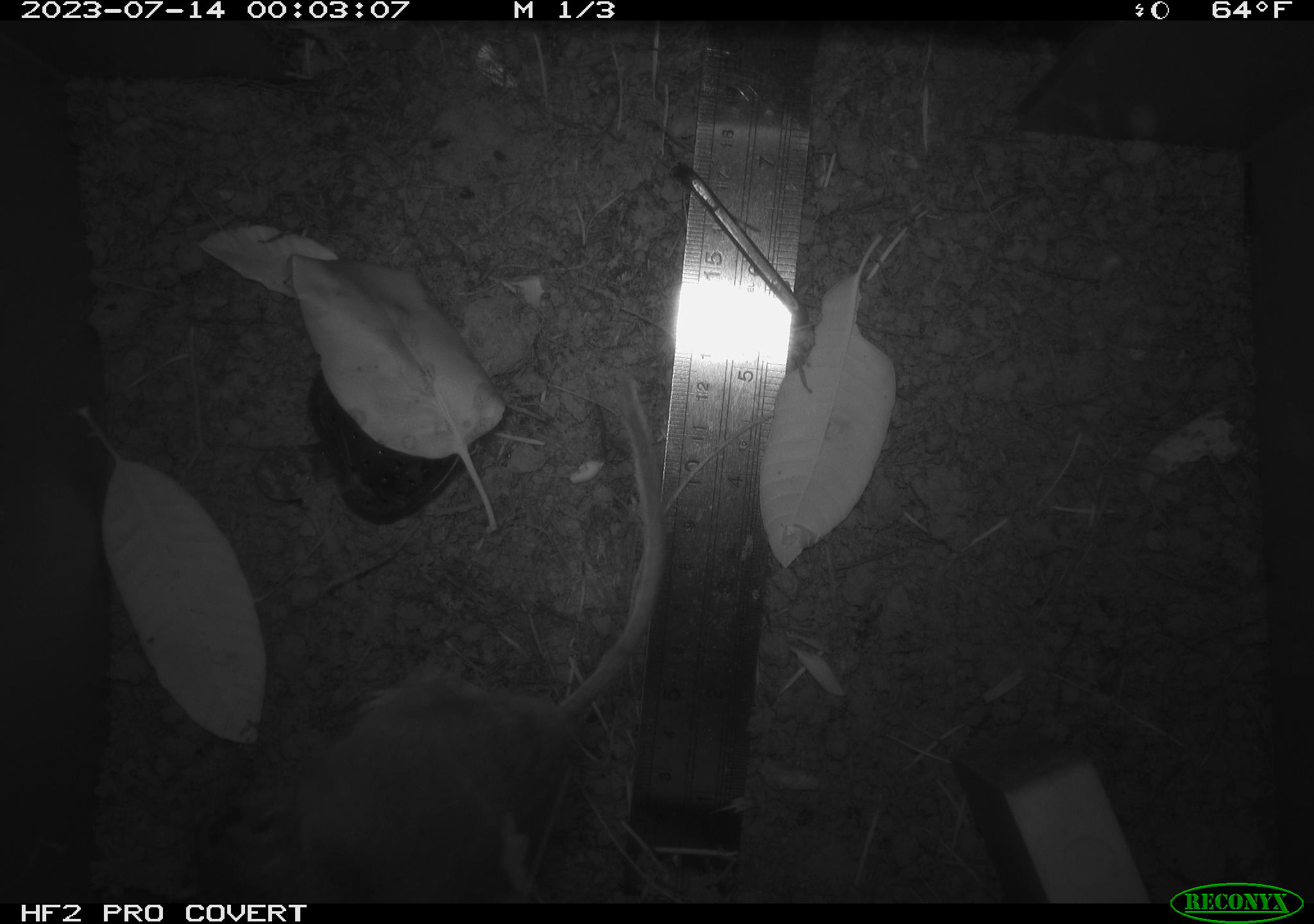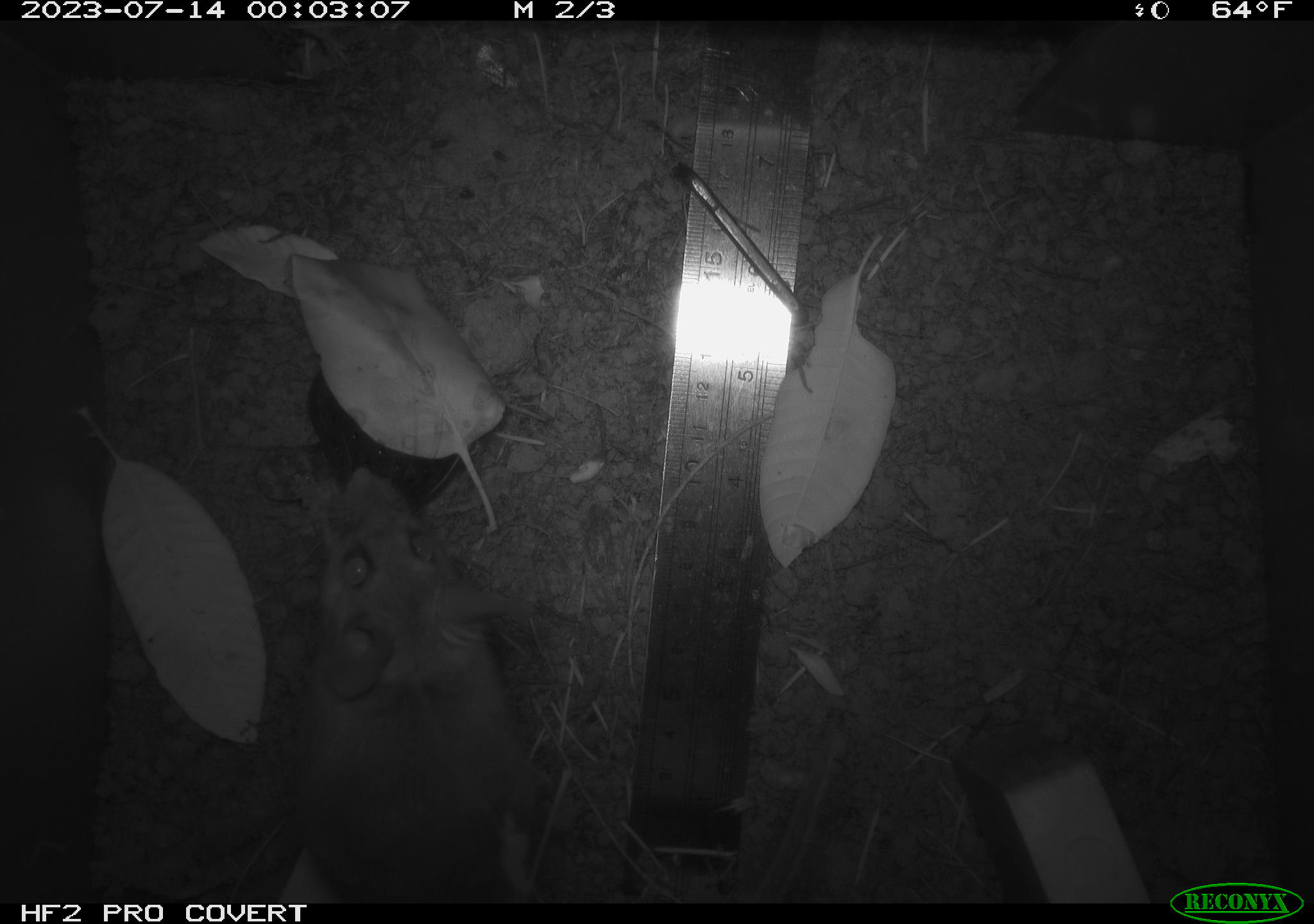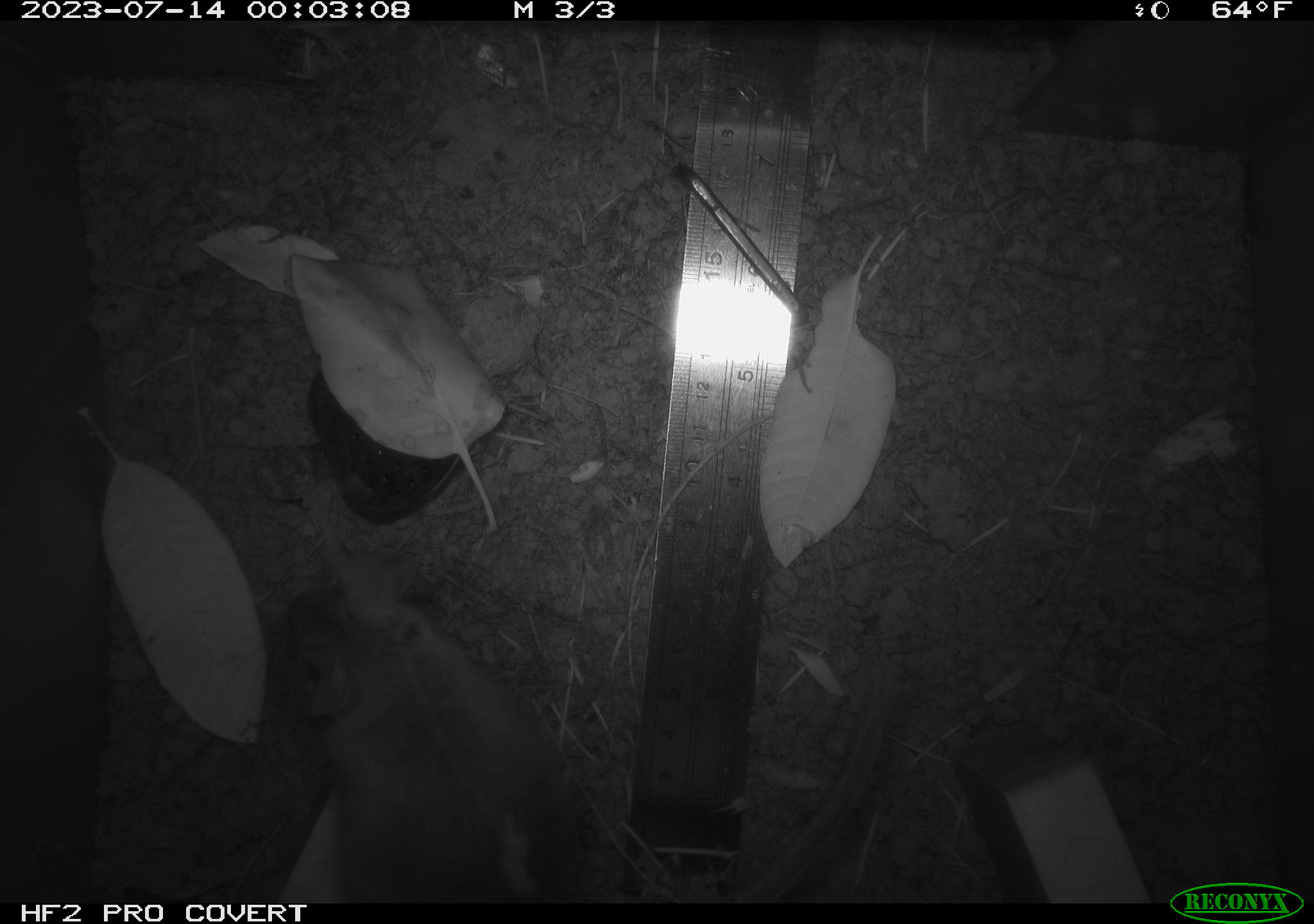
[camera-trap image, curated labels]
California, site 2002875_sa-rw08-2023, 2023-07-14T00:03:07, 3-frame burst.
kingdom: Animalia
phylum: Chordata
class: Mammalia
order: Rodentia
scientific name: Rodentia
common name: mouse species